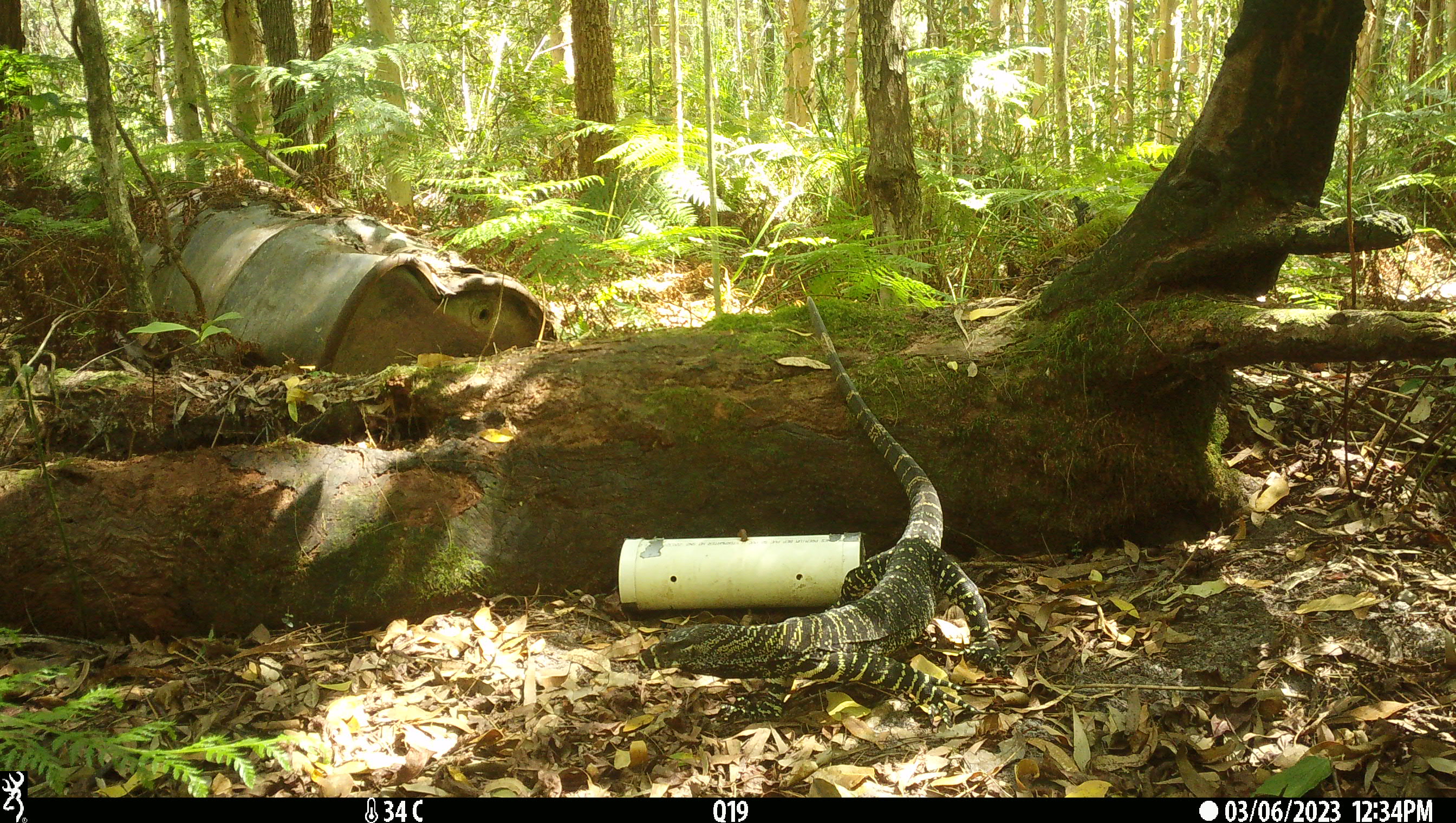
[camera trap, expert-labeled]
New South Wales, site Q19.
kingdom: Animalia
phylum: Chordata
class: Reptilia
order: Squamata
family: Varanidae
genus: Varanus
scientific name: Varanus varius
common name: lace monitor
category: goanna